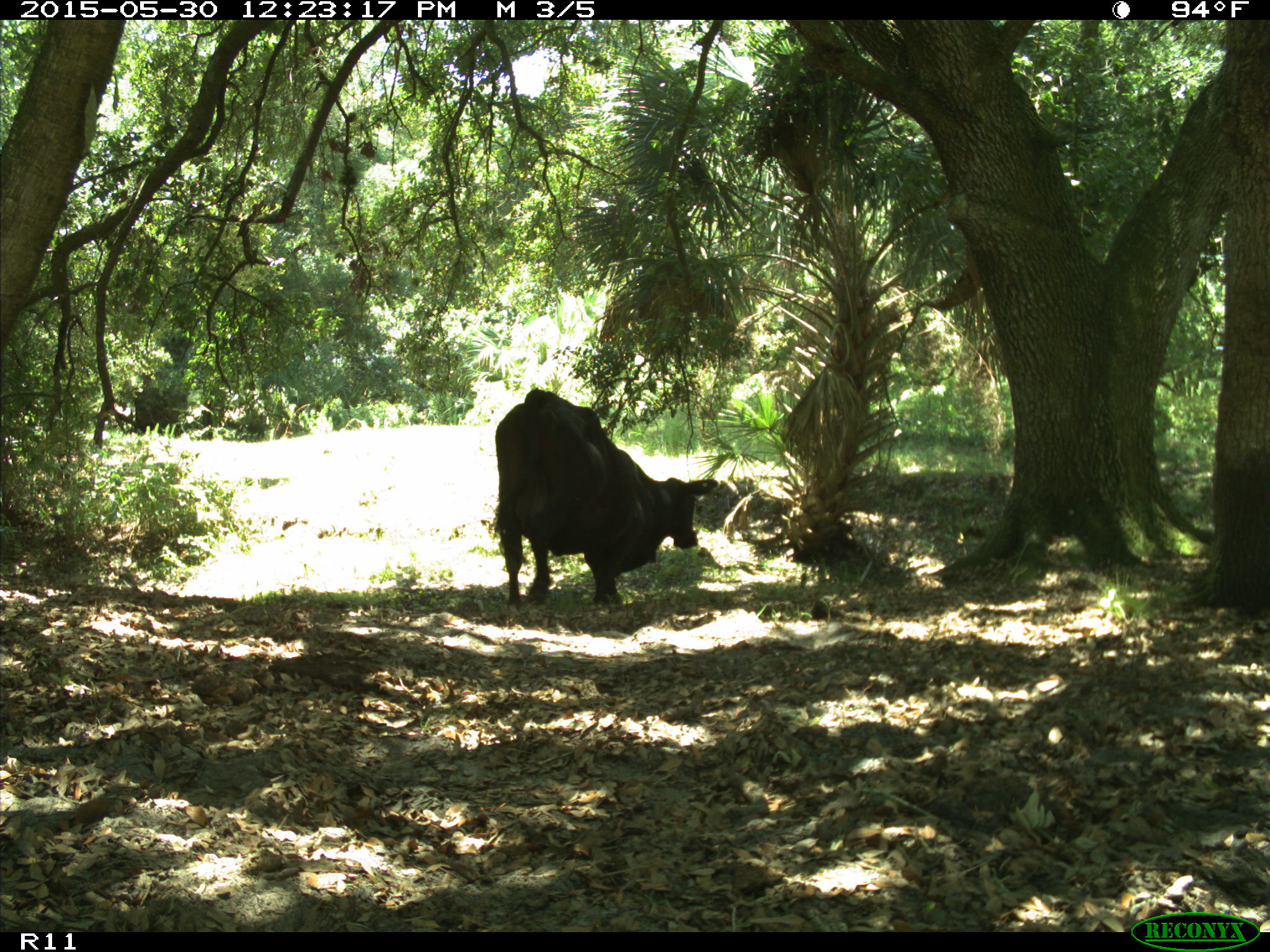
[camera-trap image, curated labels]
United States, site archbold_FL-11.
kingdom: Animalia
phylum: Chordata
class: Mammalia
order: Artiodactyla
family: Bovidae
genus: Bos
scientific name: Bos taurus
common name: domestic cow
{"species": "Bos taurus (domestic cow)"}